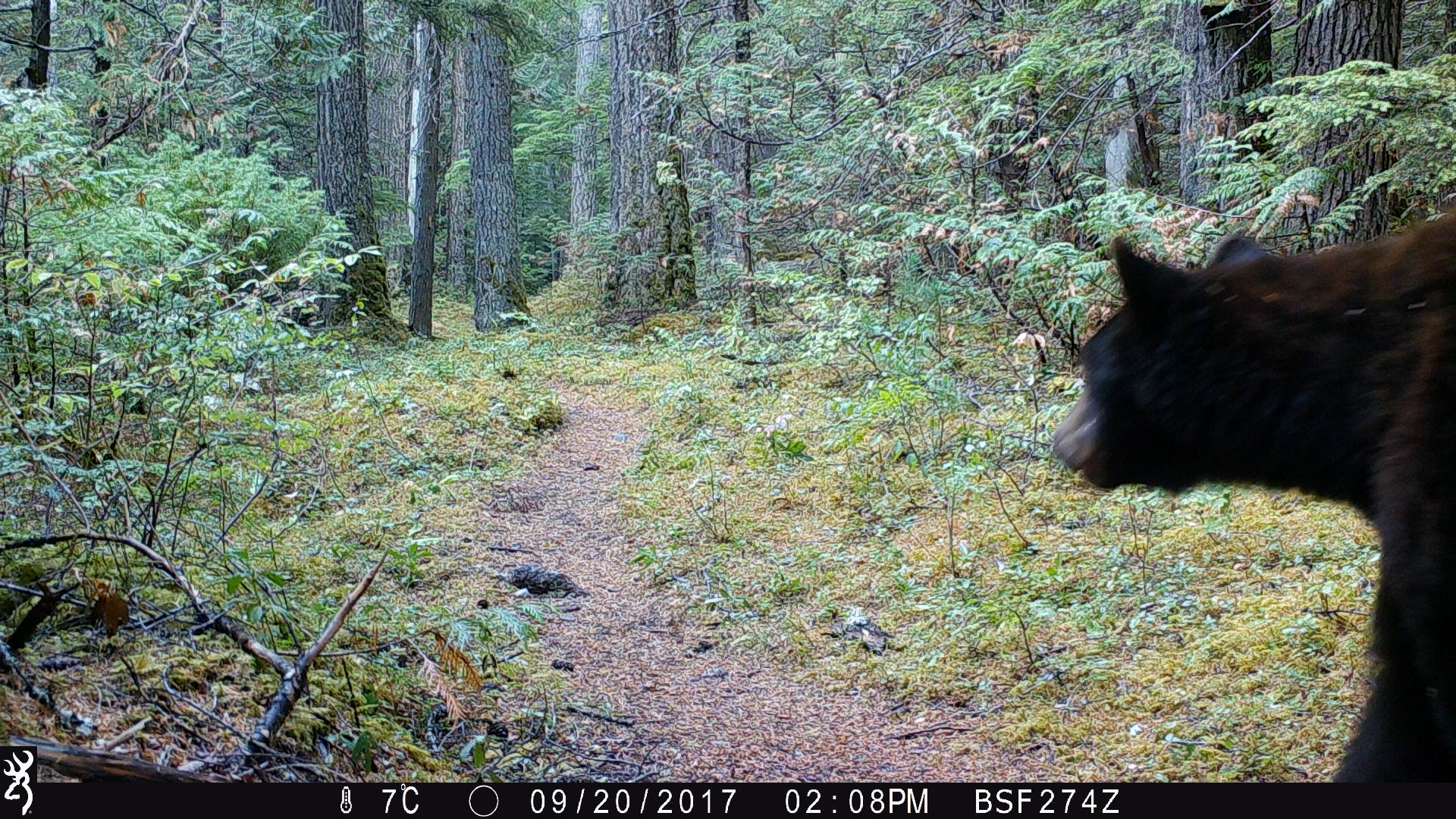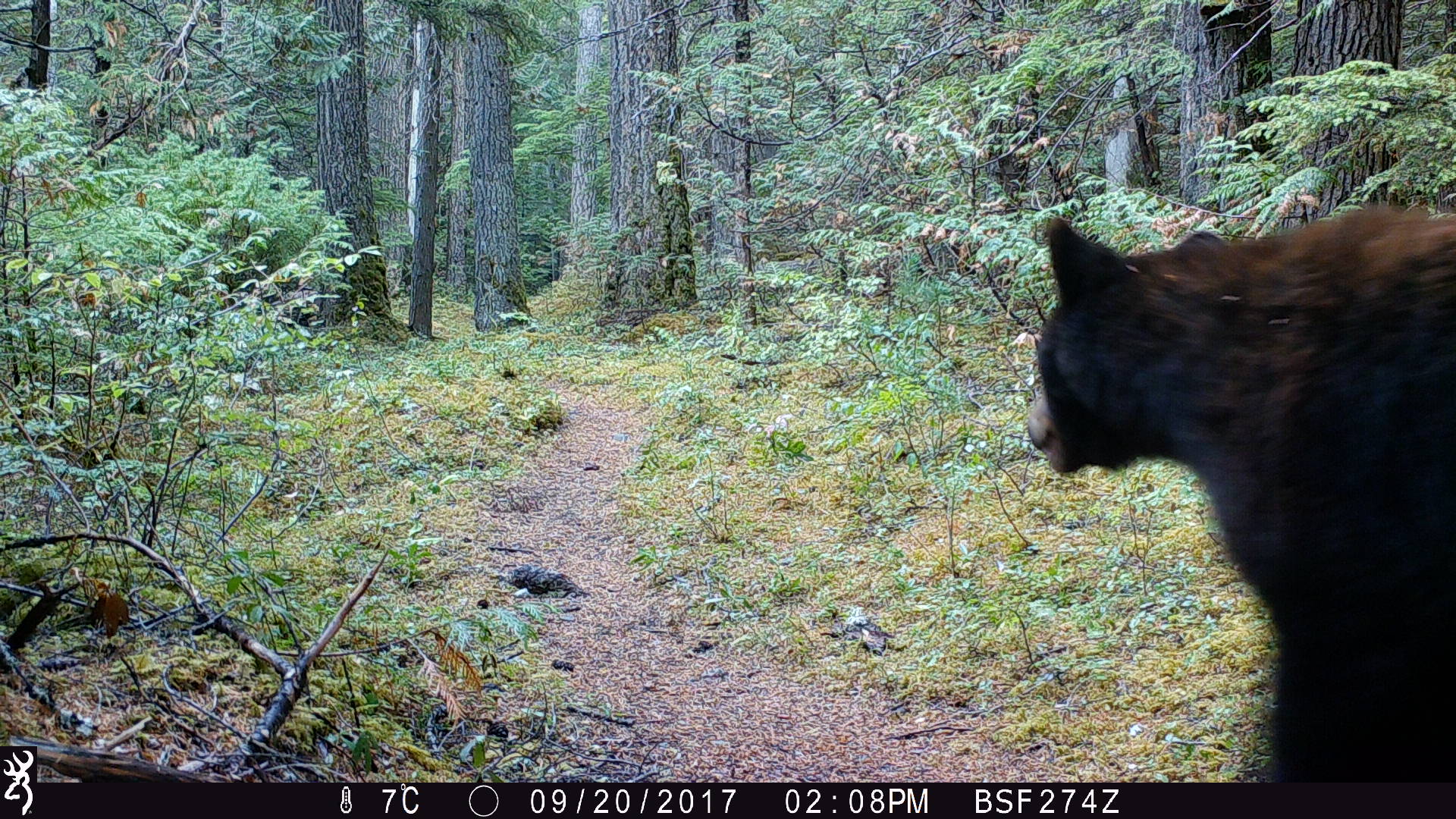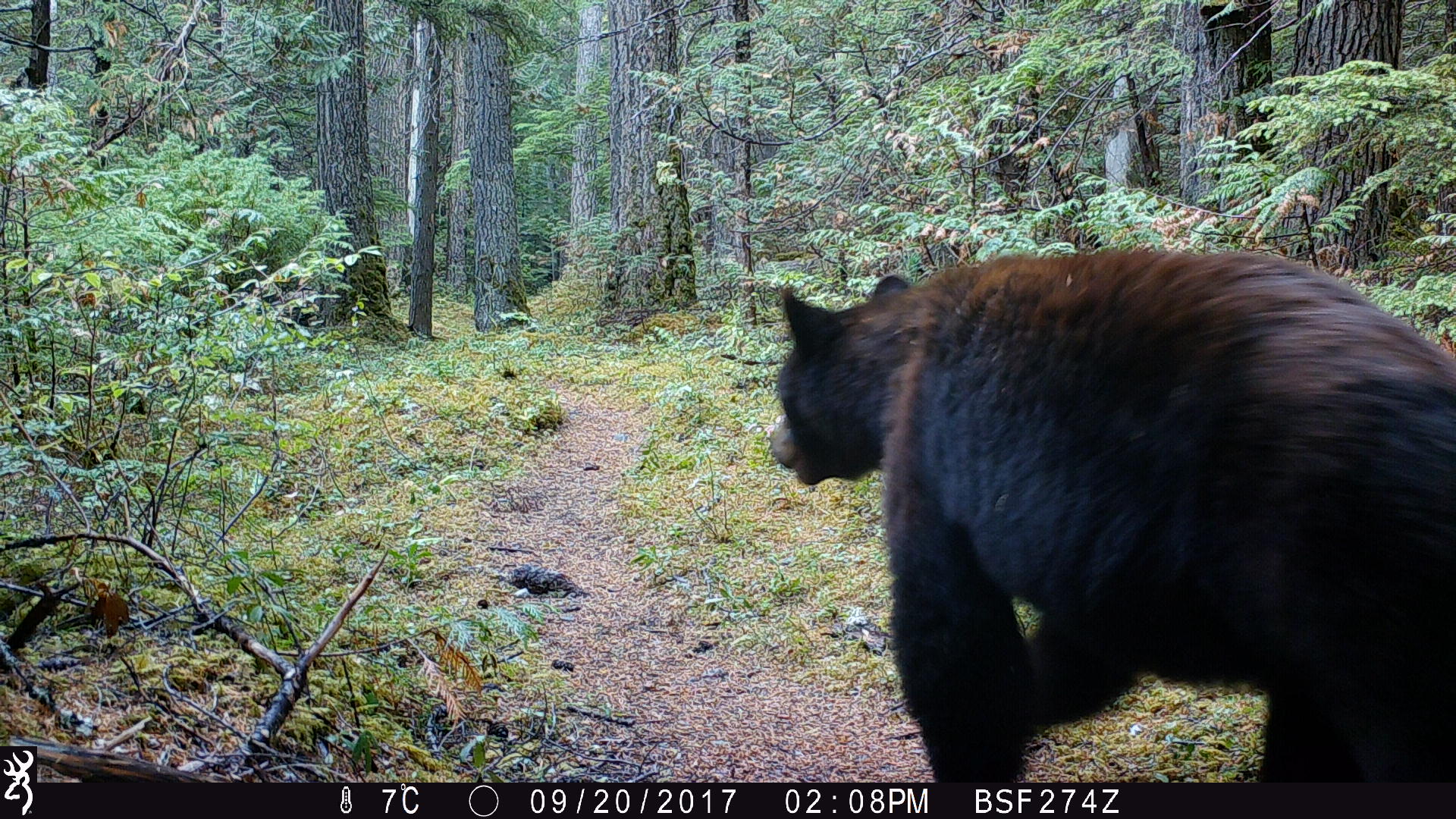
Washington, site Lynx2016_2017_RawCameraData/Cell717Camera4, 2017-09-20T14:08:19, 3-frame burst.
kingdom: Animalia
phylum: Chordata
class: Mammalia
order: Carnivora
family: Ursidae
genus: Ursus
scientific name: Ursus americanus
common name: american black bear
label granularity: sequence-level